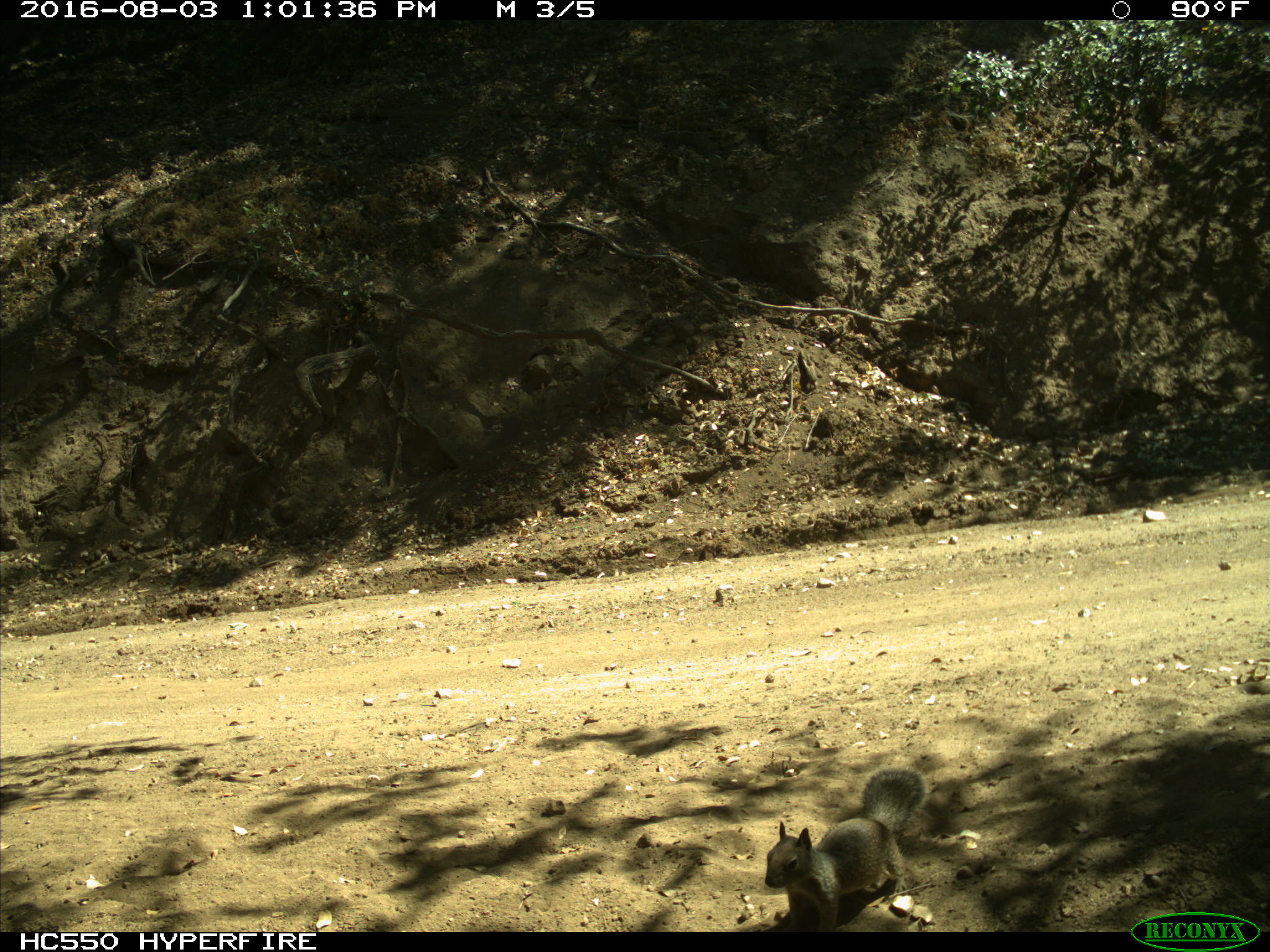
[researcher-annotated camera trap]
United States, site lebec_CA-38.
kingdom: Animalia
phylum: Chordata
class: Mammalia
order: Rodentia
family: Sciuridae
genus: Otospermophilus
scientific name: Otospermophilus beecheyi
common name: california ground squirrel